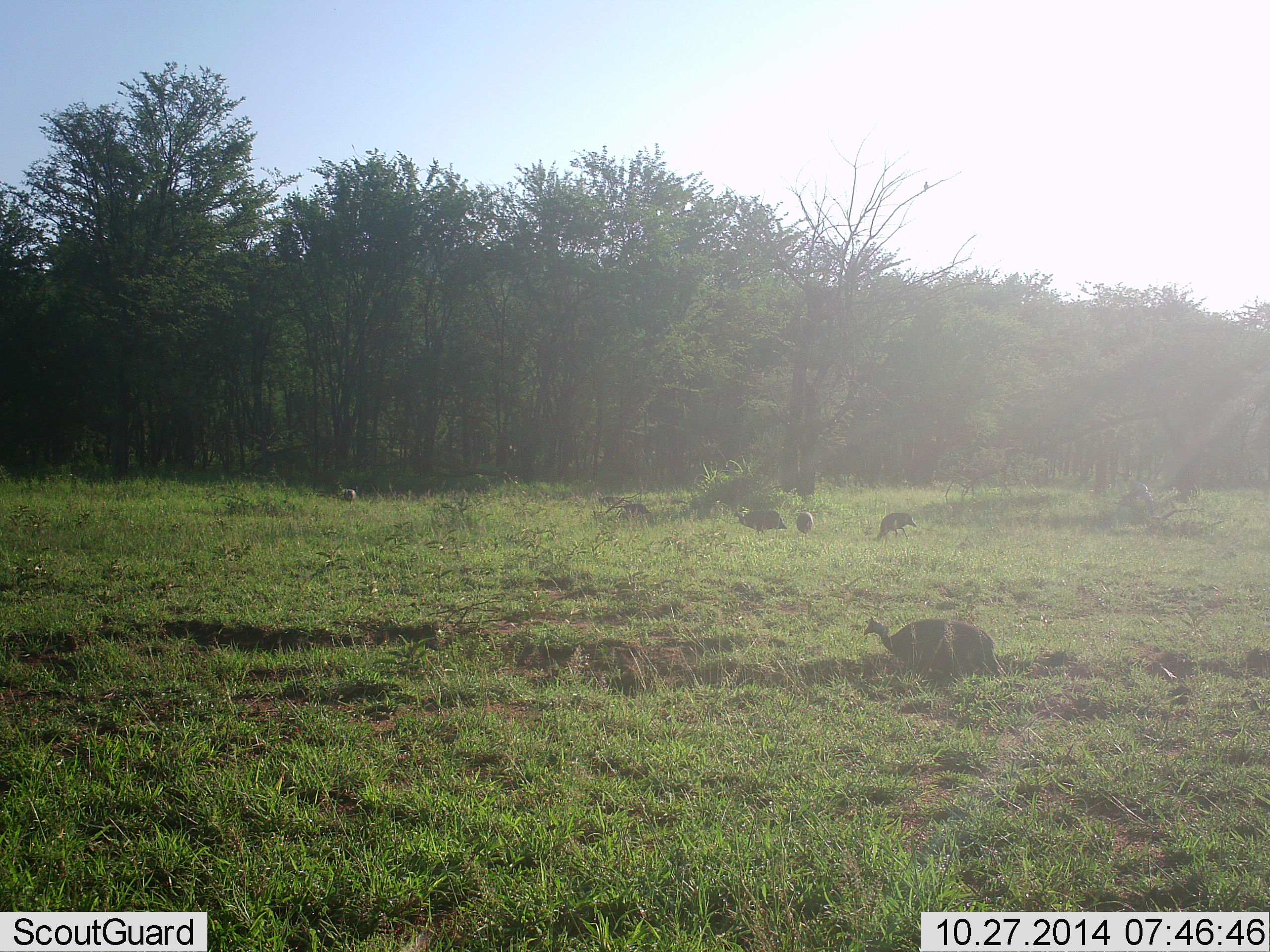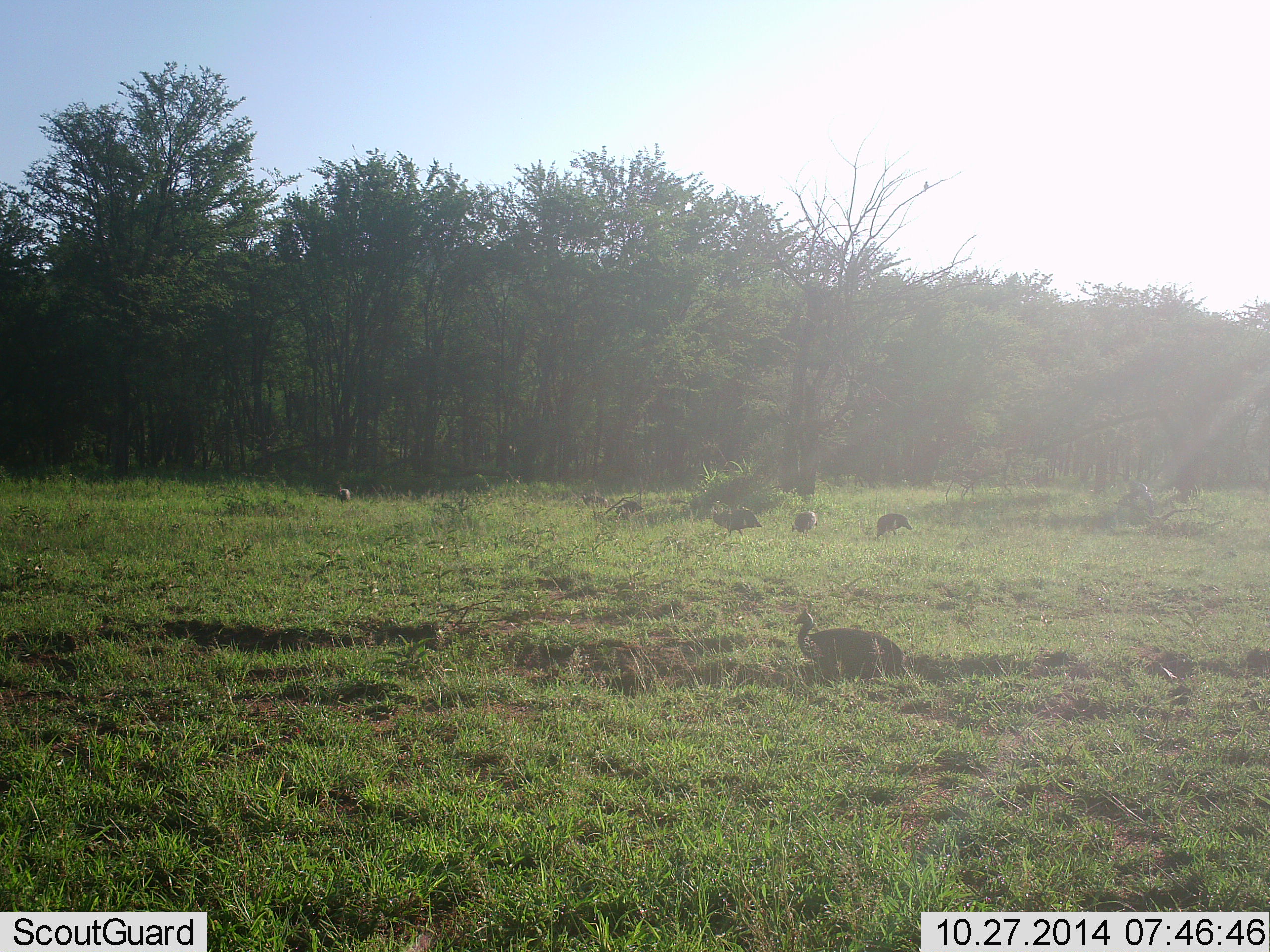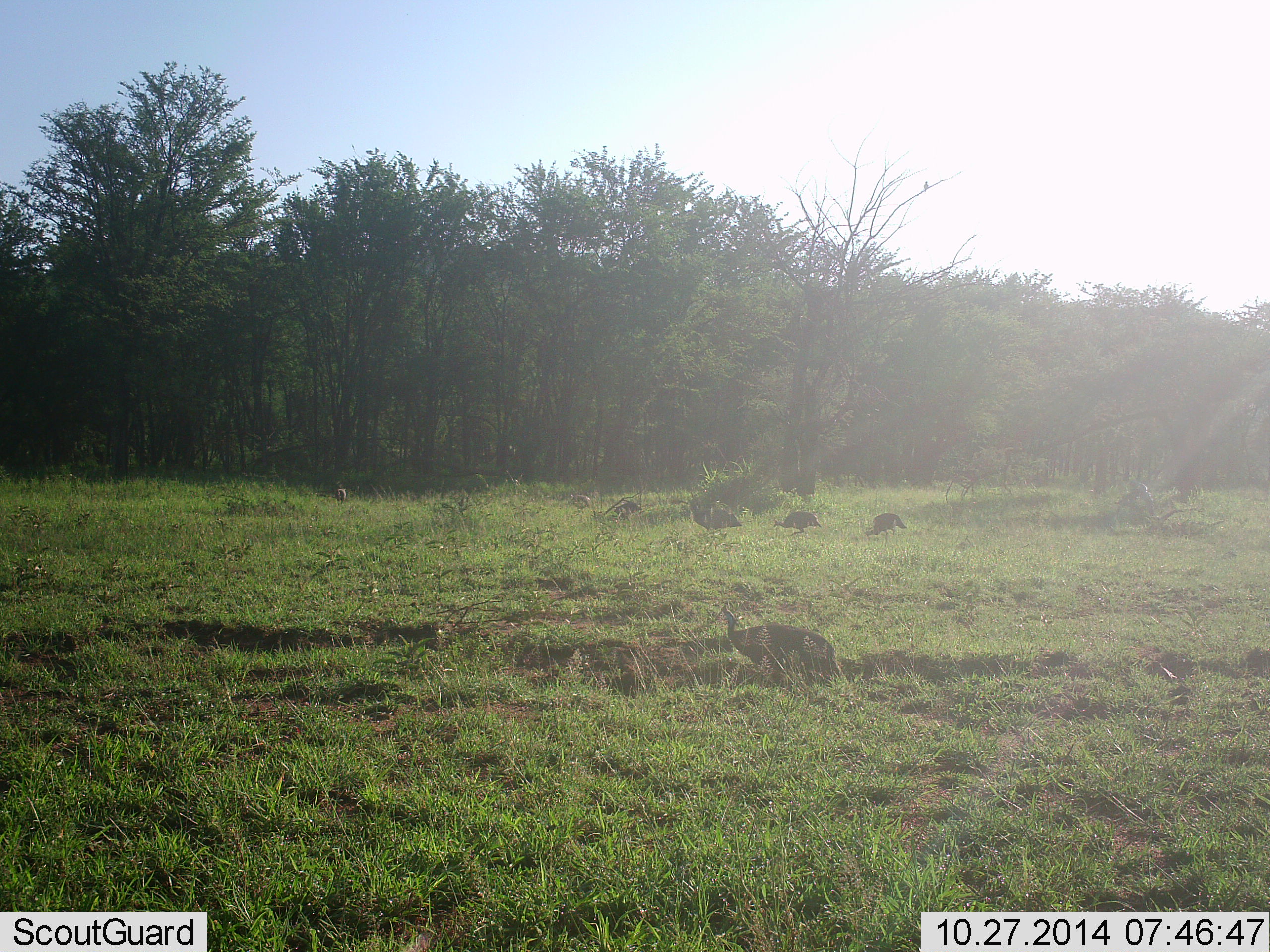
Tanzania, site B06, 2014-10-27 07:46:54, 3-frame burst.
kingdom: Animalia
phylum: Chordata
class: Aves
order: Galliformes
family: Numididae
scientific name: Numididae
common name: guinea fowl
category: guineafowl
Guineafowl (guinea fowl) (Numididae), count 7. Behavior (volunteer vote fractions): standing 0%, resting 10%, moving 90%, interacting 0%. Young present (vote fraction): 0%. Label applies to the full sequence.